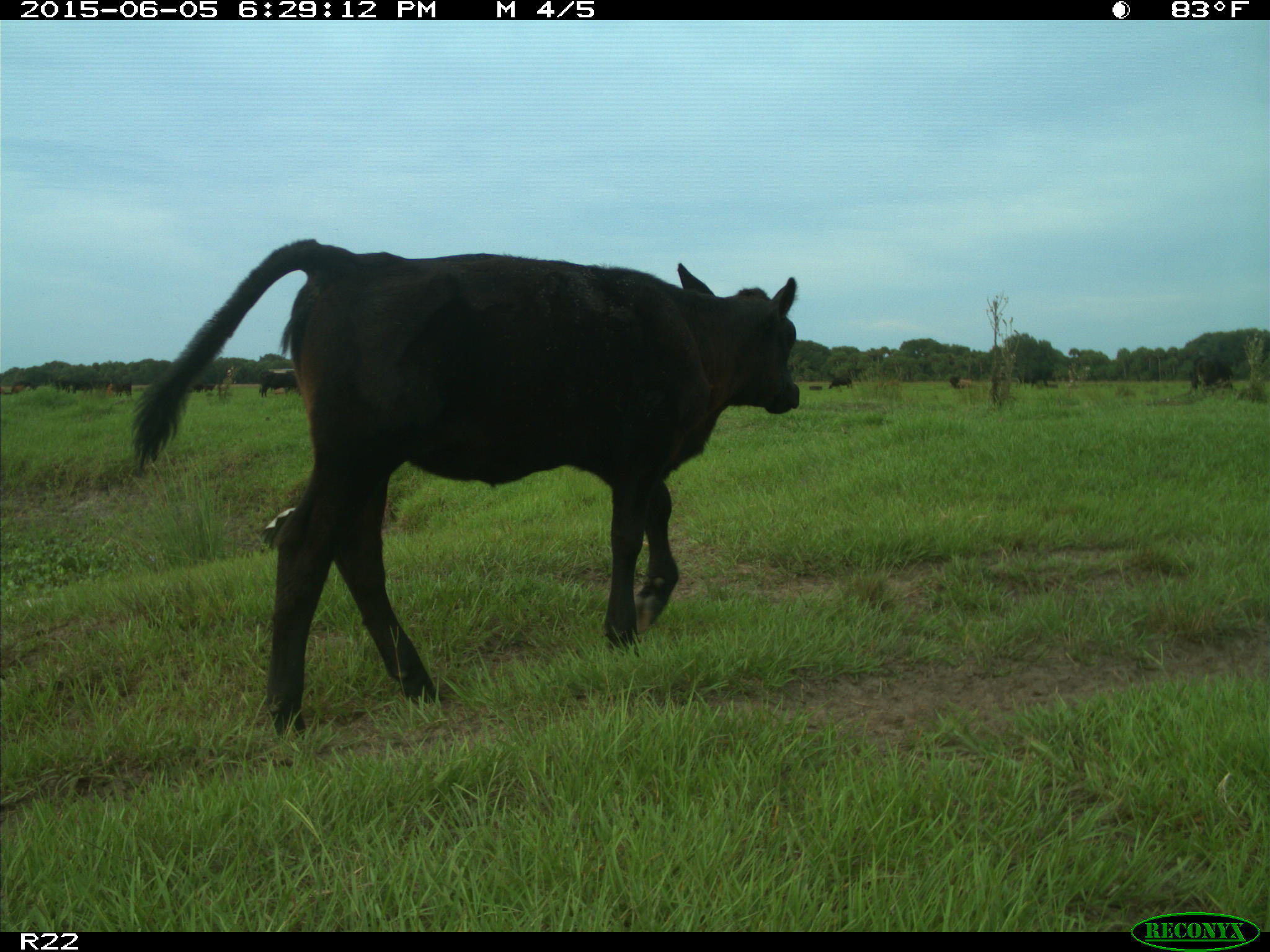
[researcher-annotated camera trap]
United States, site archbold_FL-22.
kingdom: Animalia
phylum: Chordata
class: Mammalia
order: Artiodactyla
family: Bovidae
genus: Bos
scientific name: Bos taurus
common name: domestic cow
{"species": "Bos taurus (domestic cow)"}